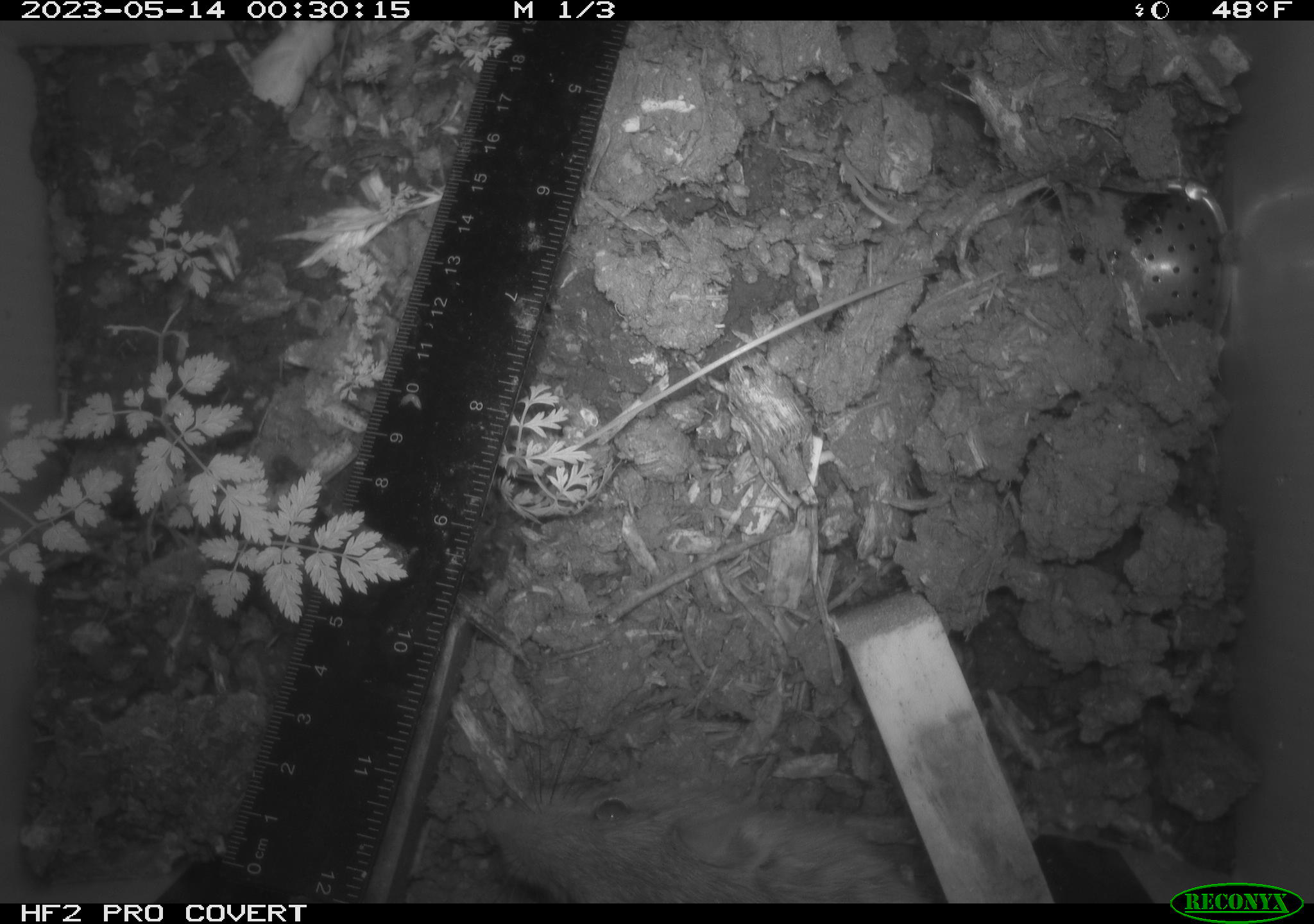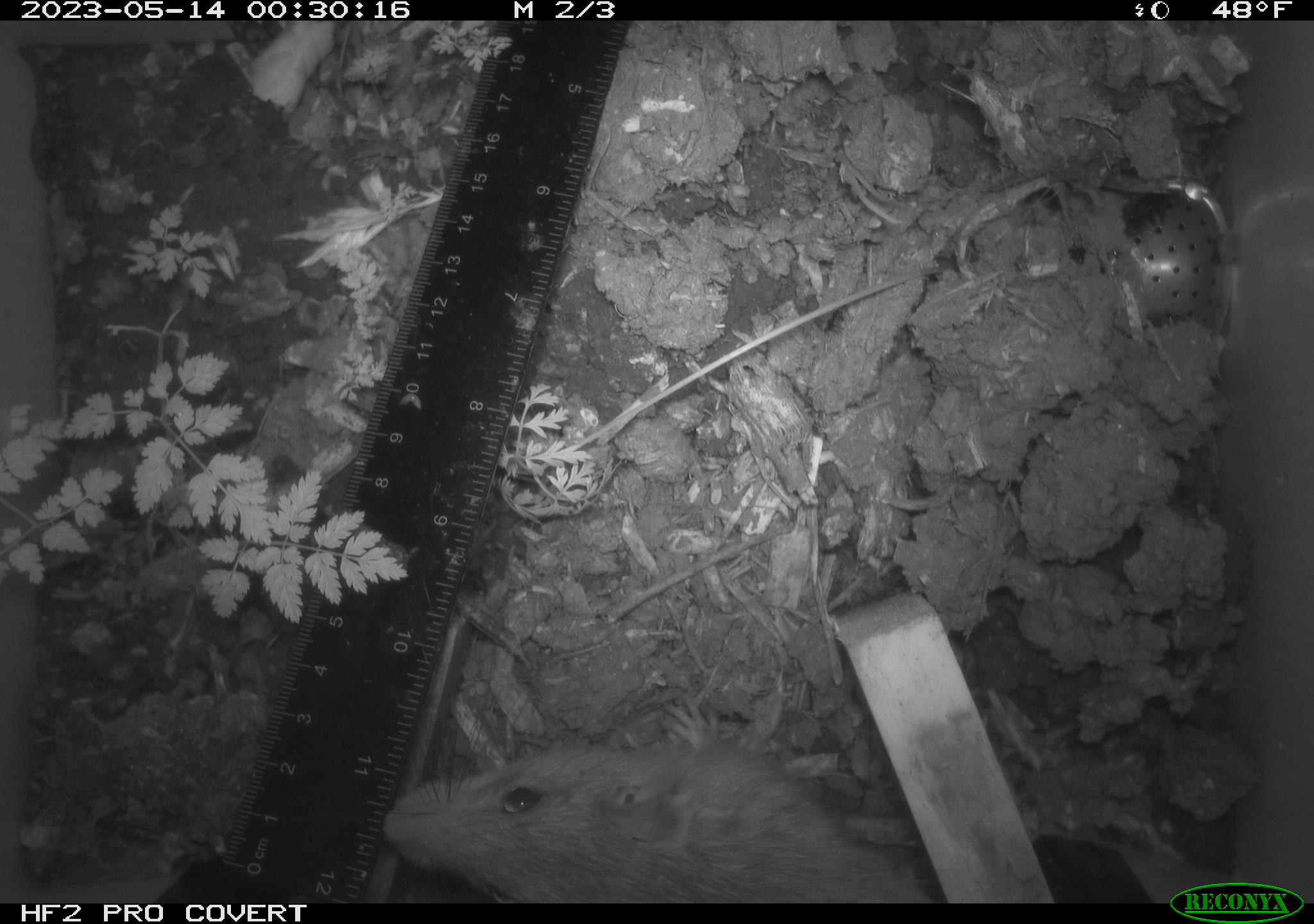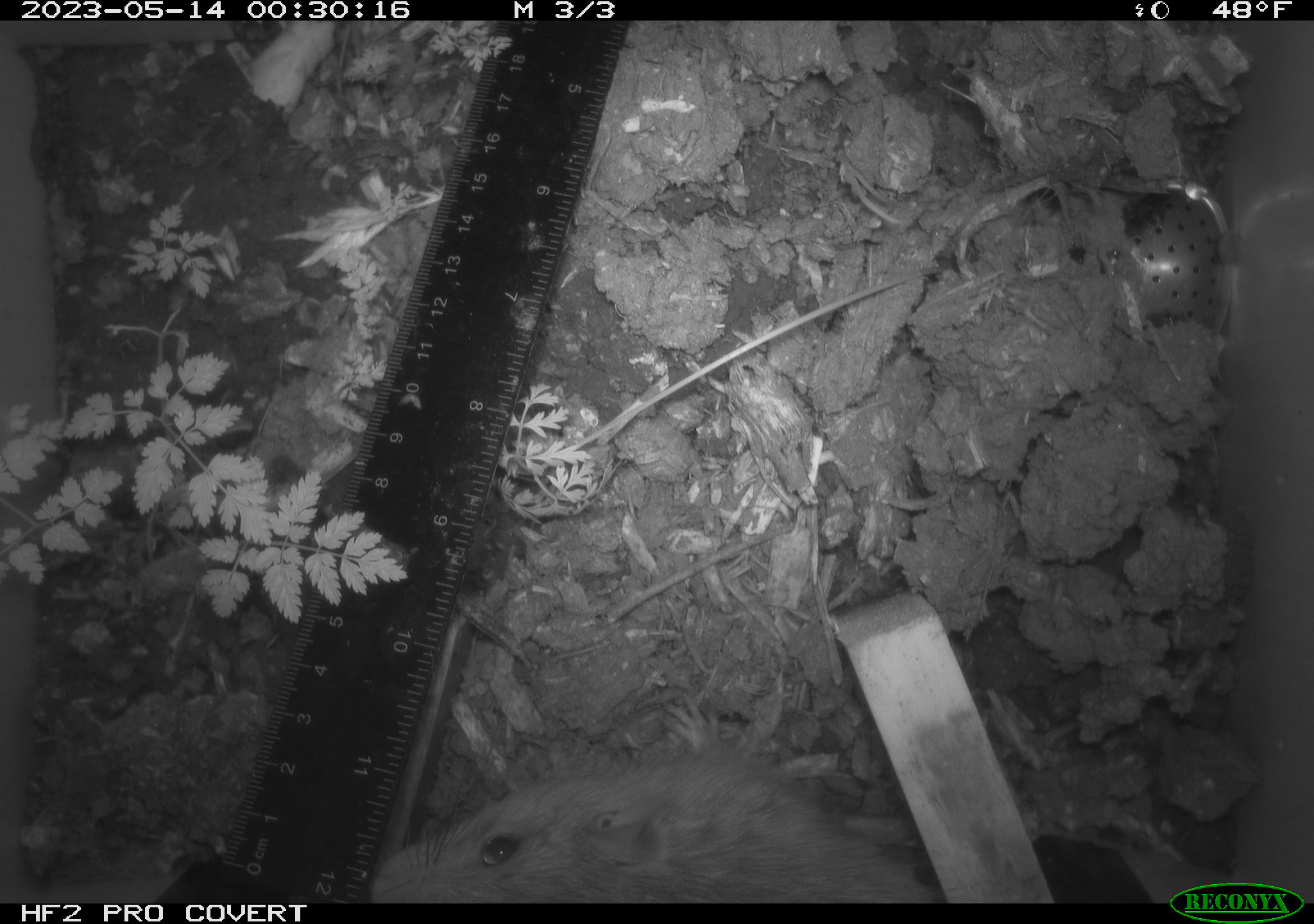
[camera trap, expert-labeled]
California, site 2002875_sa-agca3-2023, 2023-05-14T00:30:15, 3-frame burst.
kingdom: Animalia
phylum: Chordata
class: Mammalia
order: Rodentia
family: Muridae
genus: Rattus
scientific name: Rattus rattus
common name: house rat